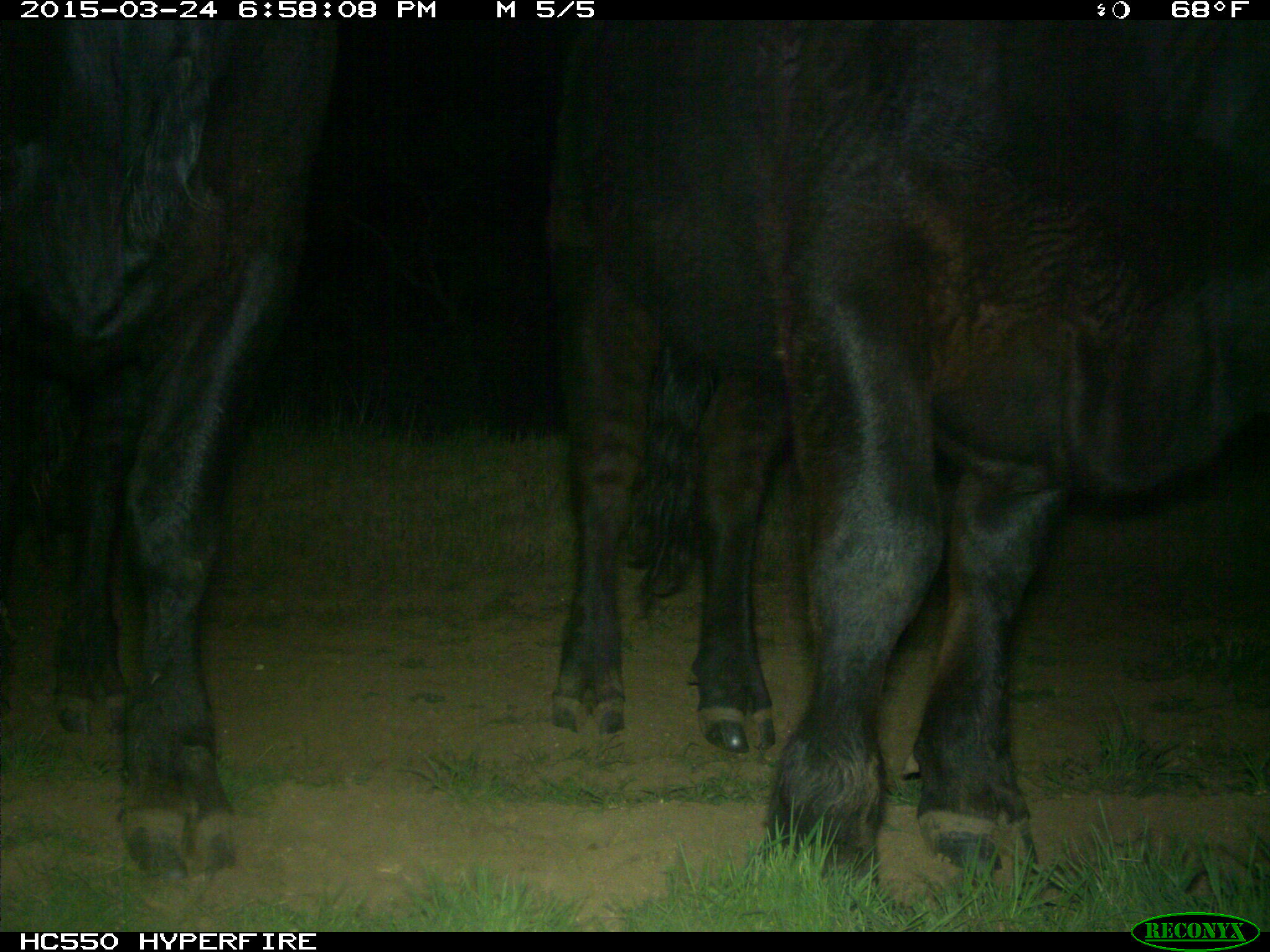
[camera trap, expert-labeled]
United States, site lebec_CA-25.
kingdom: Animalia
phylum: Chordata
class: Mammalia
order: Artiodactyla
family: Bovidae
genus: Bos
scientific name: Bos taurus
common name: domestic cow